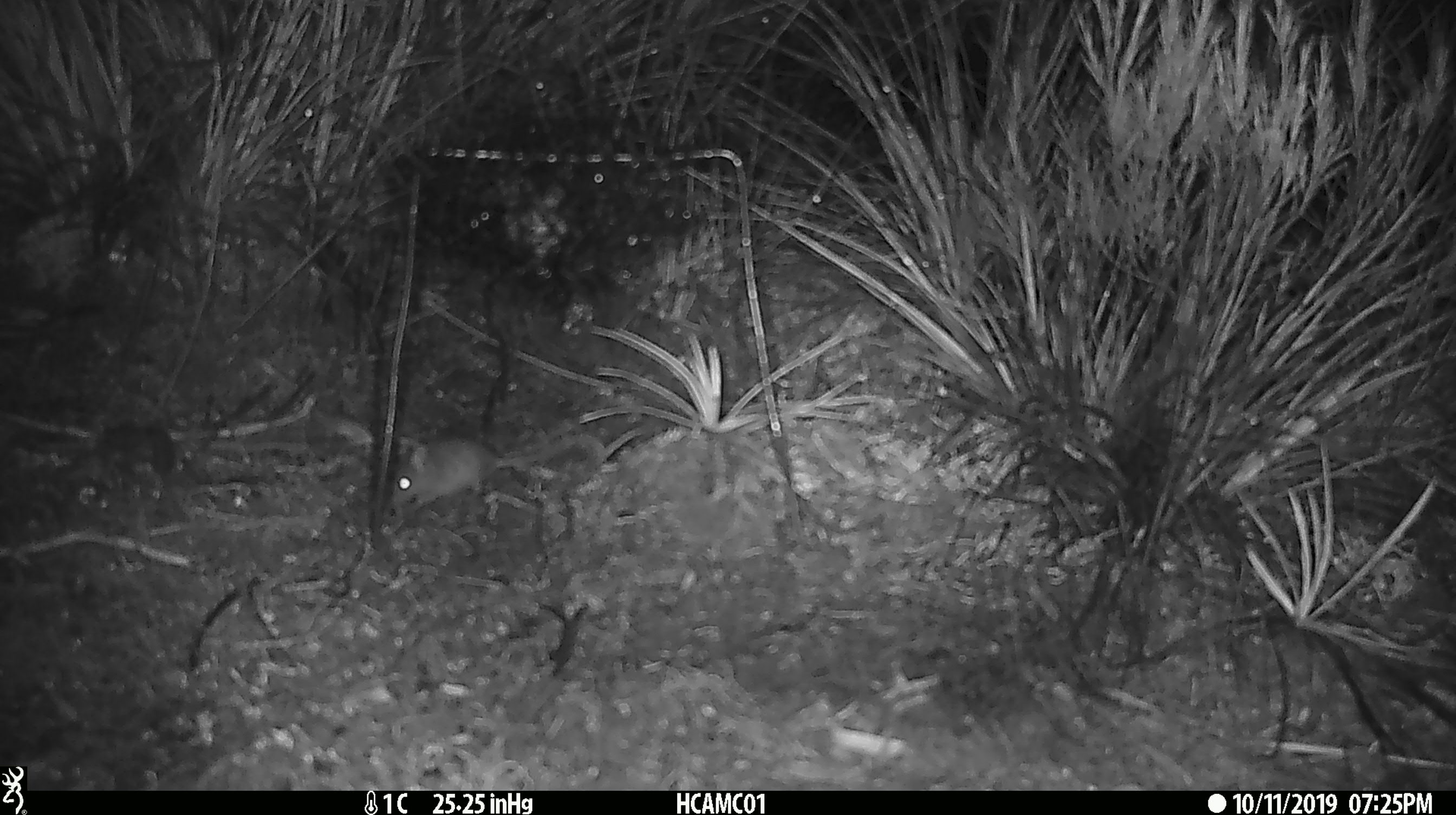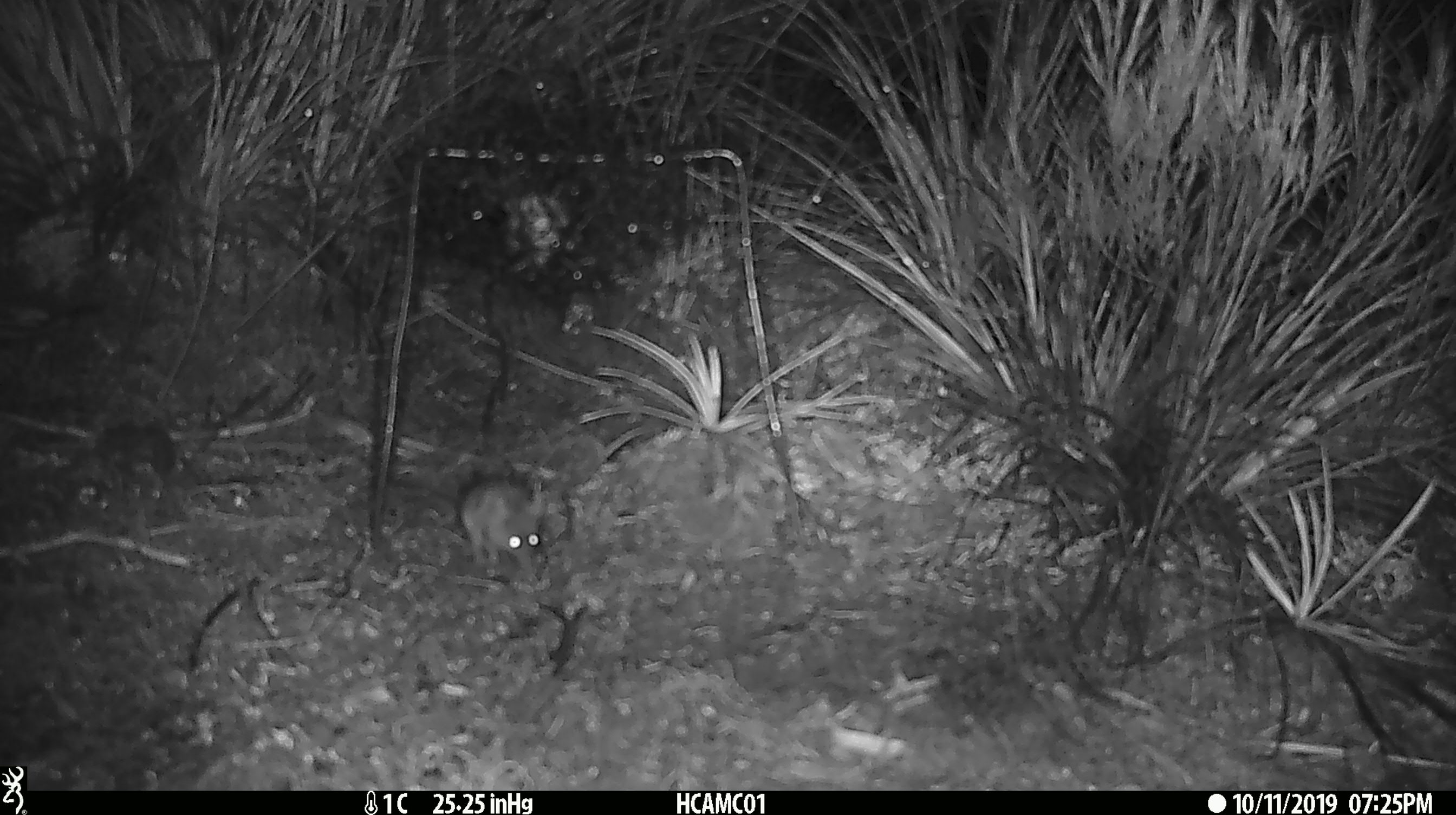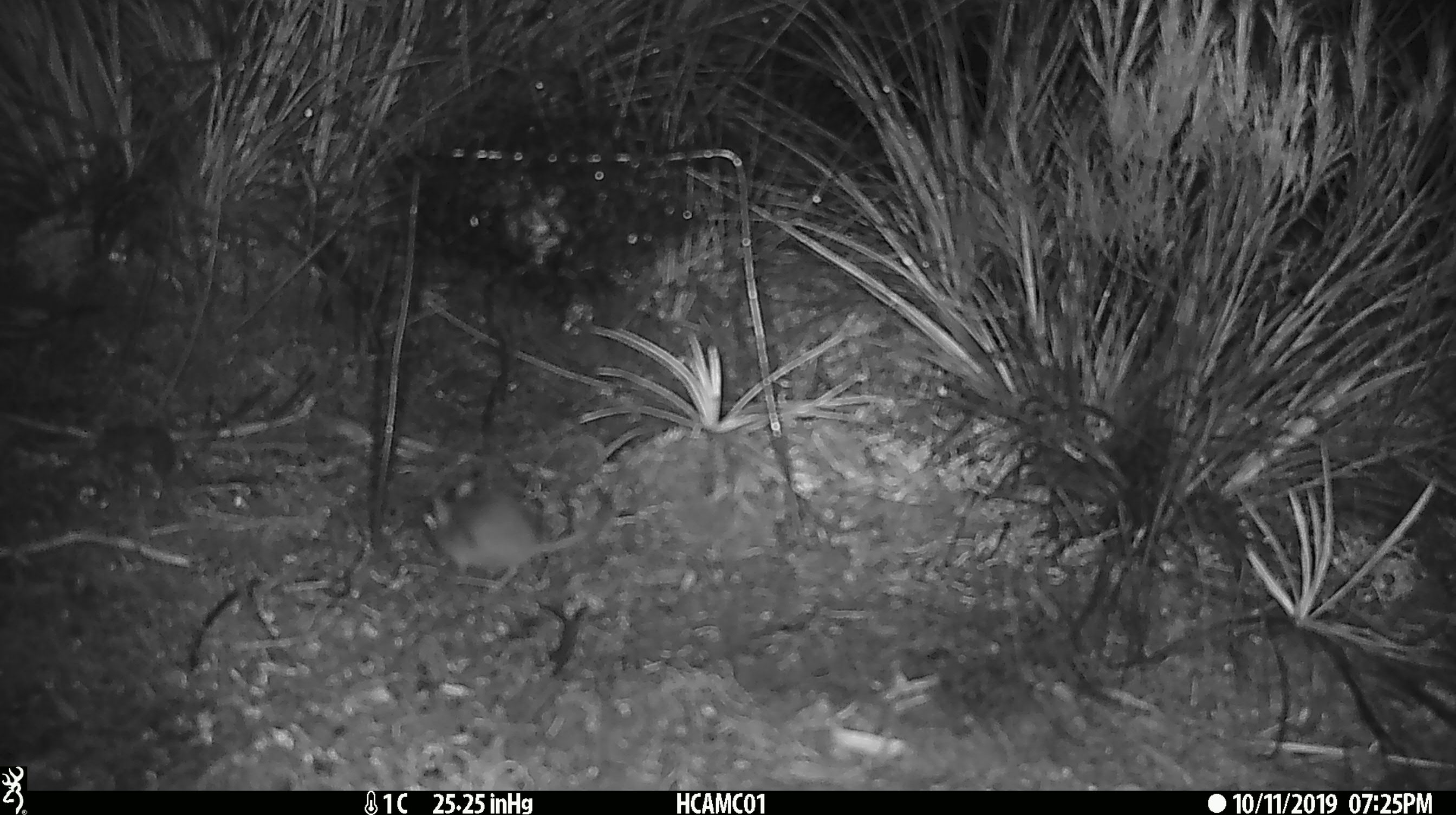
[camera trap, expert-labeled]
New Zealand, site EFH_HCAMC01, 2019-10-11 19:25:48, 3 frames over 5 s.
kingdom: Animalia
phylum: Chordata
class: Mammalia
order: Rodentia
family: Muridae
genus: Mus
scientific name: Mus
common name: mouse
Mouse (Mus).